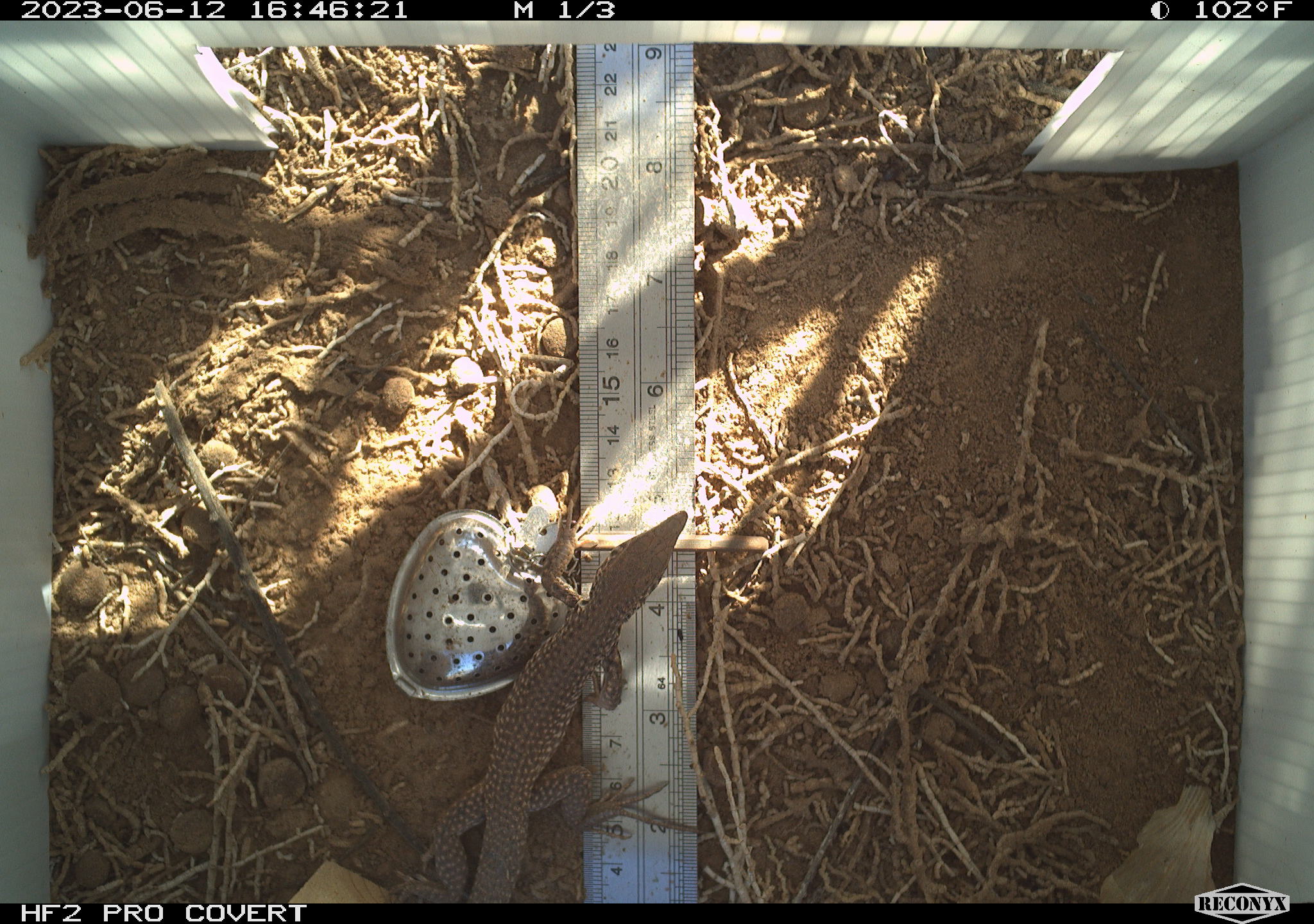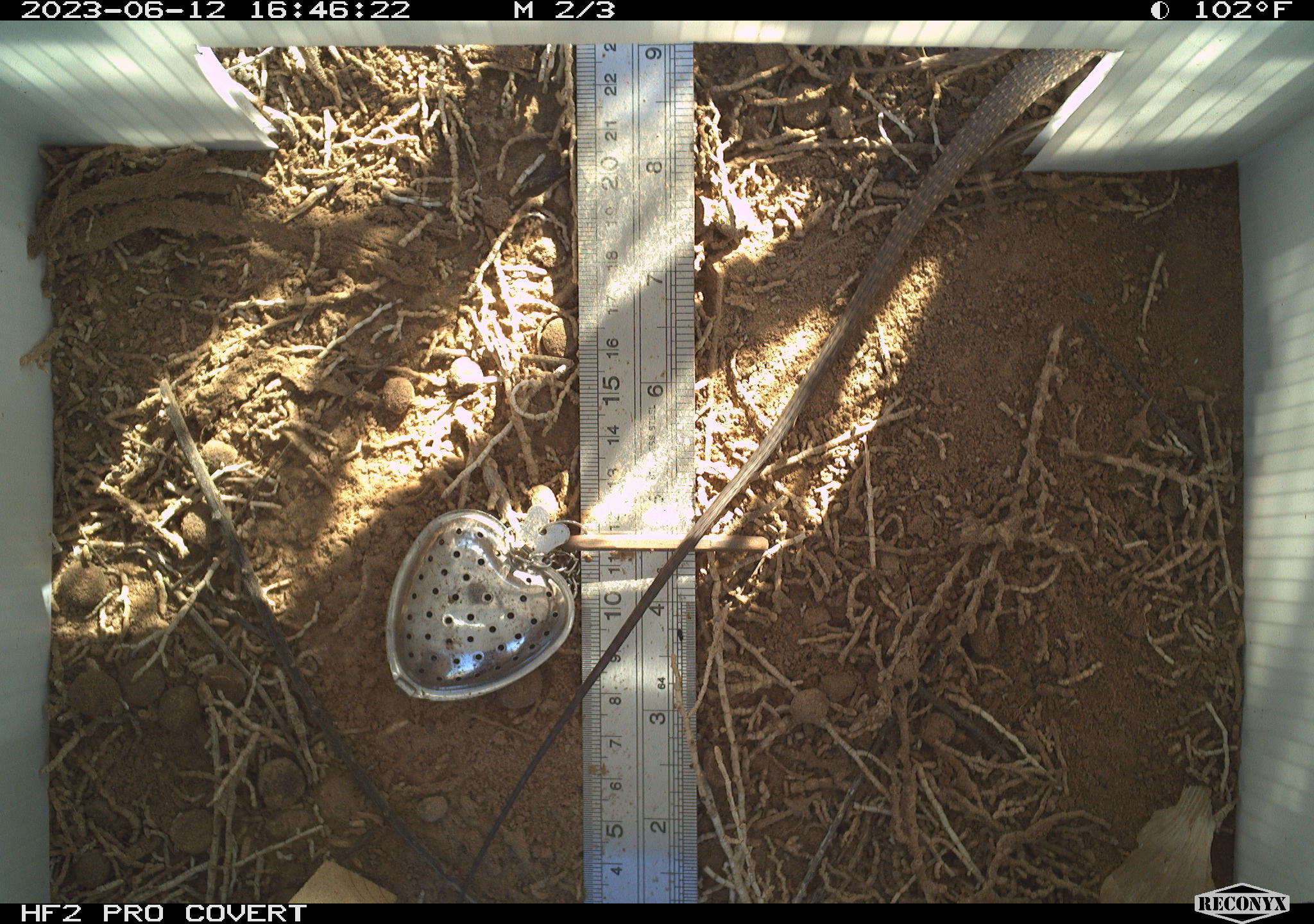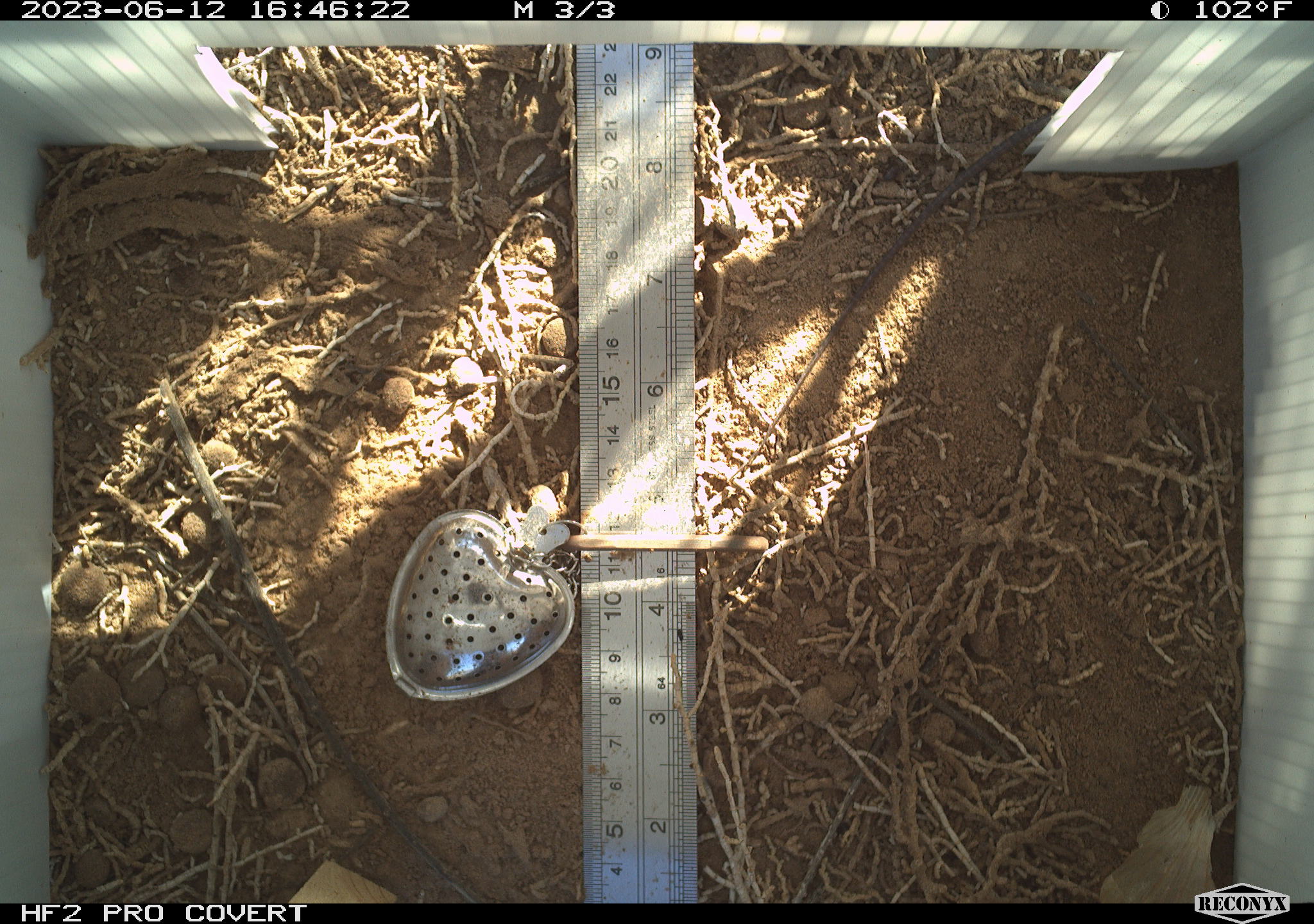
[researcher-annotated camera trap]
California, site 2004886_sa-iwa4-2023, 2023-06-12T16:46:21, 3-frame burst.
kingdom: Animalia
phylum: Chordata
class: Reptilia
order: Squamata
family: Teiidae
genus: Aspidoscelis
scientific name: Aspidoscelis tigris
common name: western whiptail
Western whiptail (Aspidoscelis tigris).